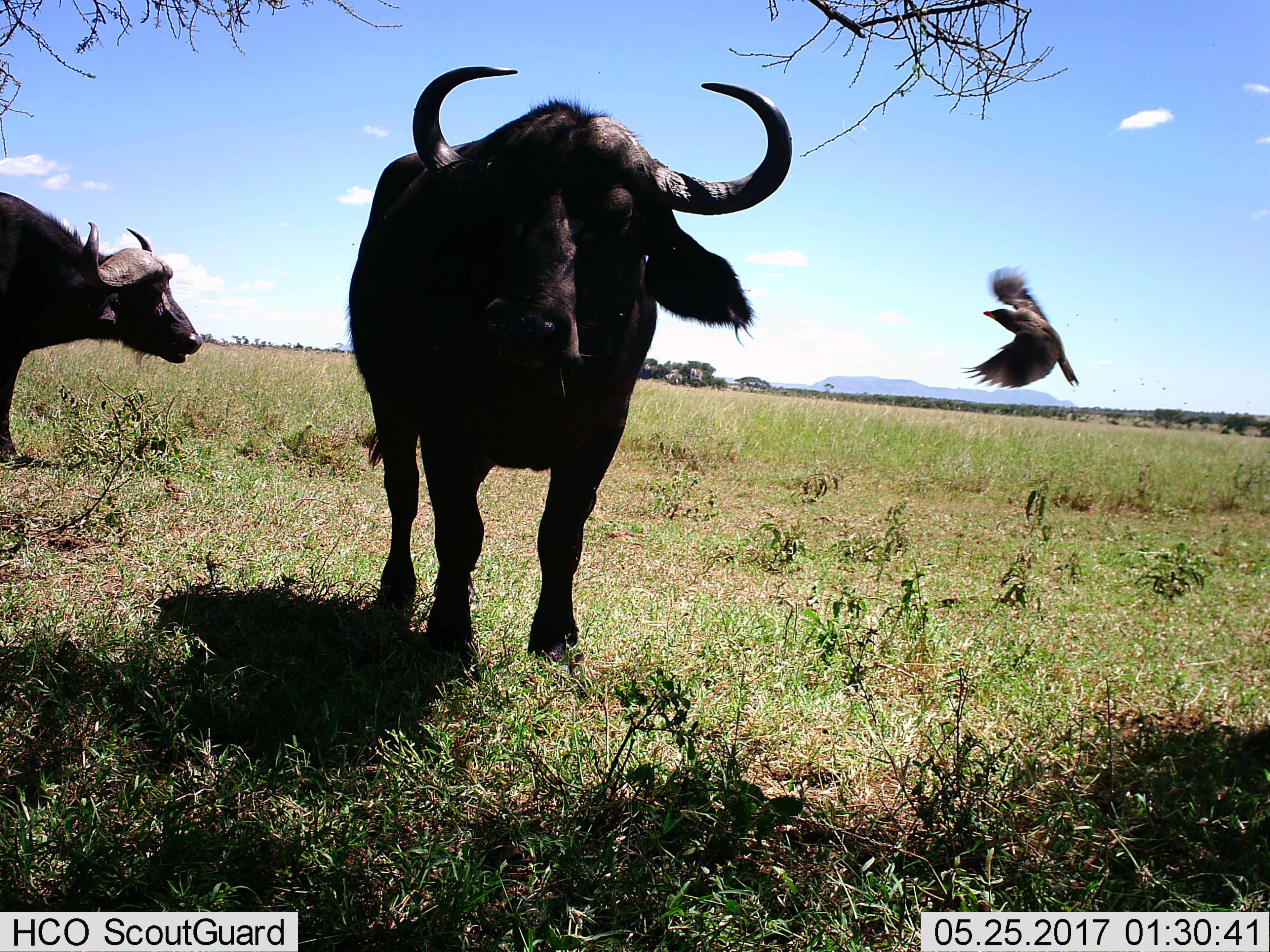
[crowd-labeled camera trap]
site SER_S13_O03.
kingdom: Animalia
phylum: Chordata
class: Aves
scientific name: Aves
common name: bird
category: birdother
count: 1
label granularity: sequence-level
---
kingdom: Animalia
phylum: Chordata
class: Mammalia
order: Artiodactyla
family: Bovidae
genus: Syncerus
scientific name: Syncerus caffer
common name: african buffalo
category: buffalo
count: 2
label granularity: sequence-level